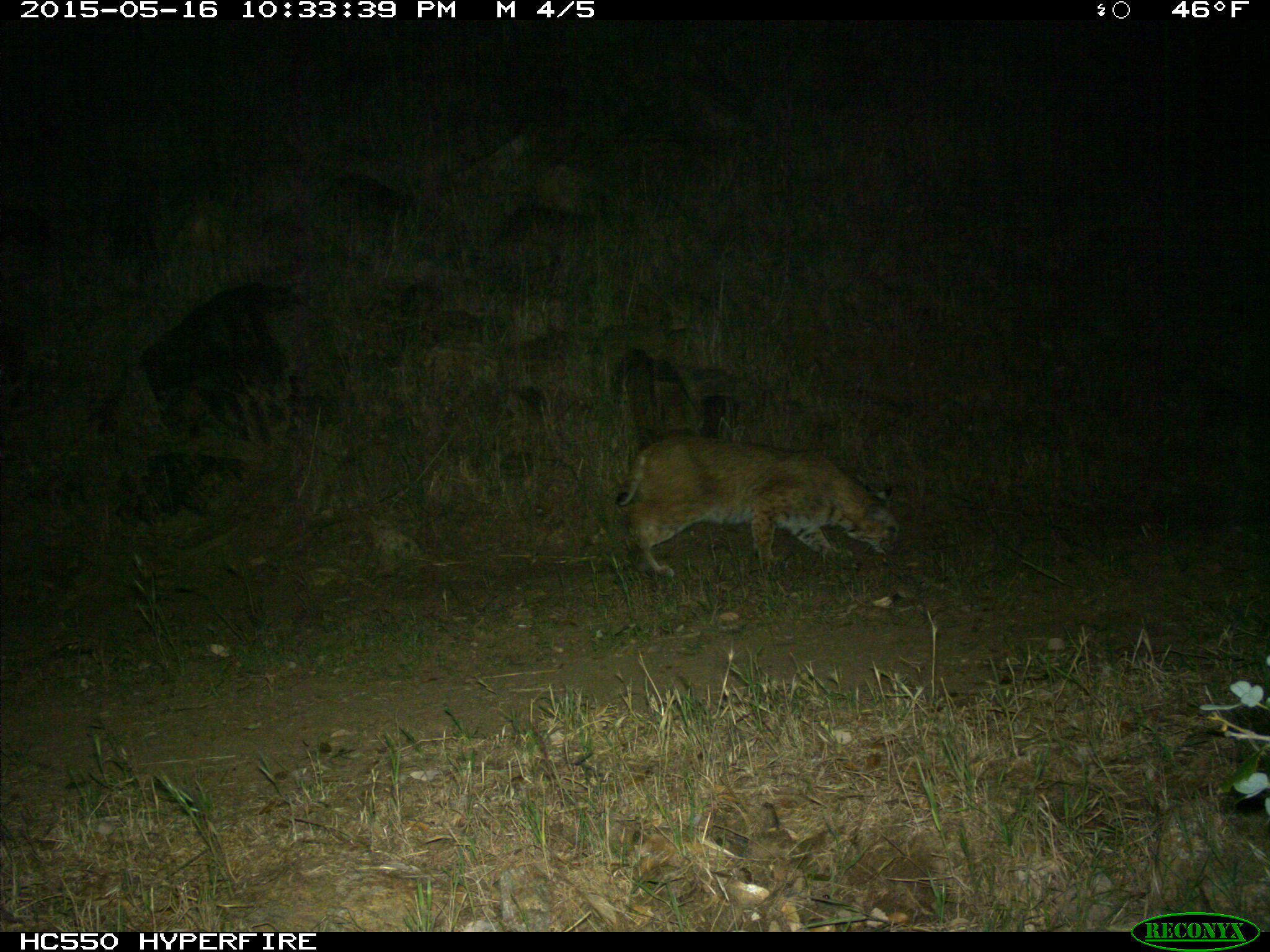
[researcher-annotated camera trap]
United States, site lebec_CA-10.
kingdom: Animalia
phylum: Chordata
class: Mammalia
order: Carnivora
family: Felidae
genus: Lynx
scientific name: Lynx rufus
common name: bobcat